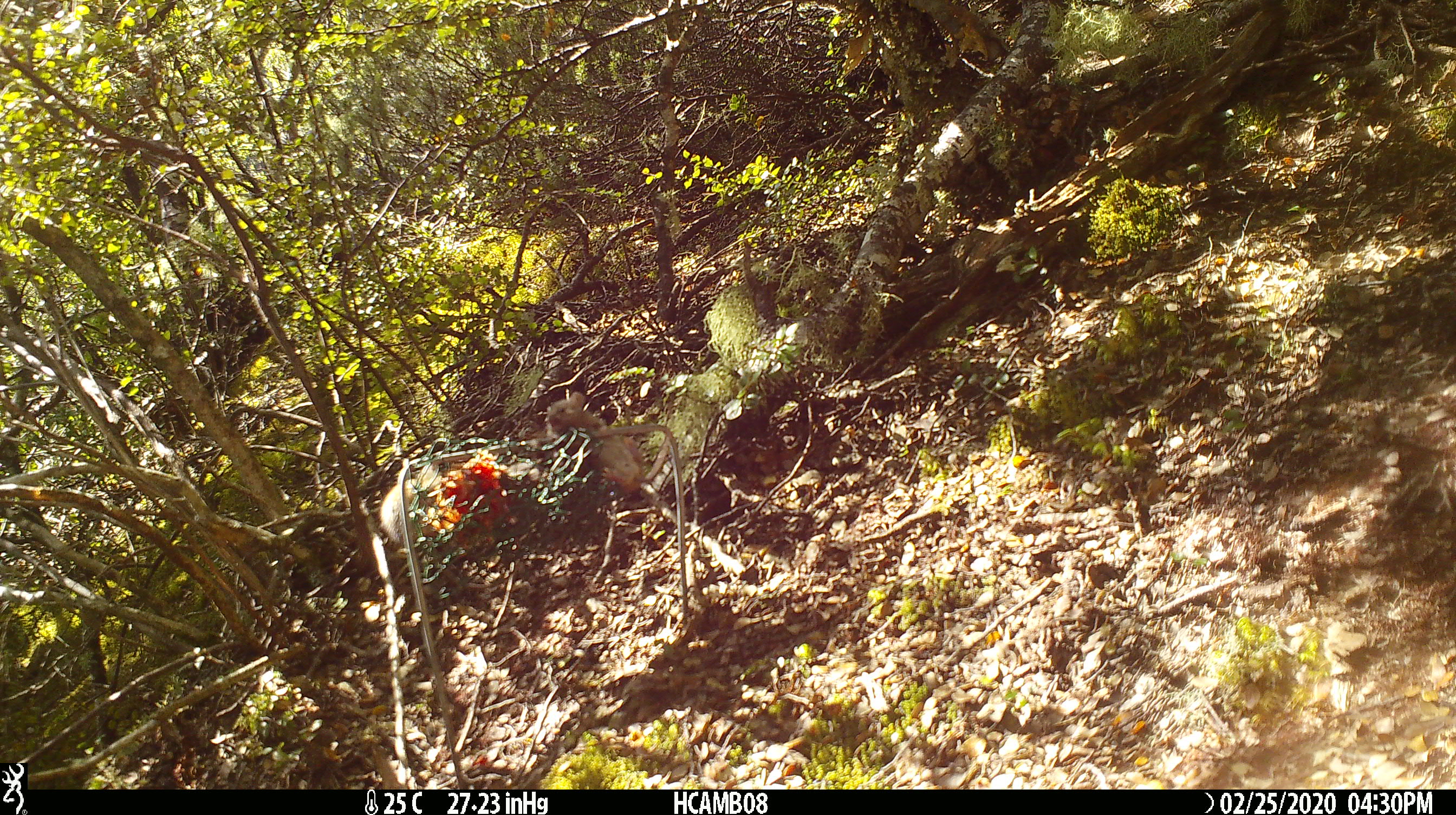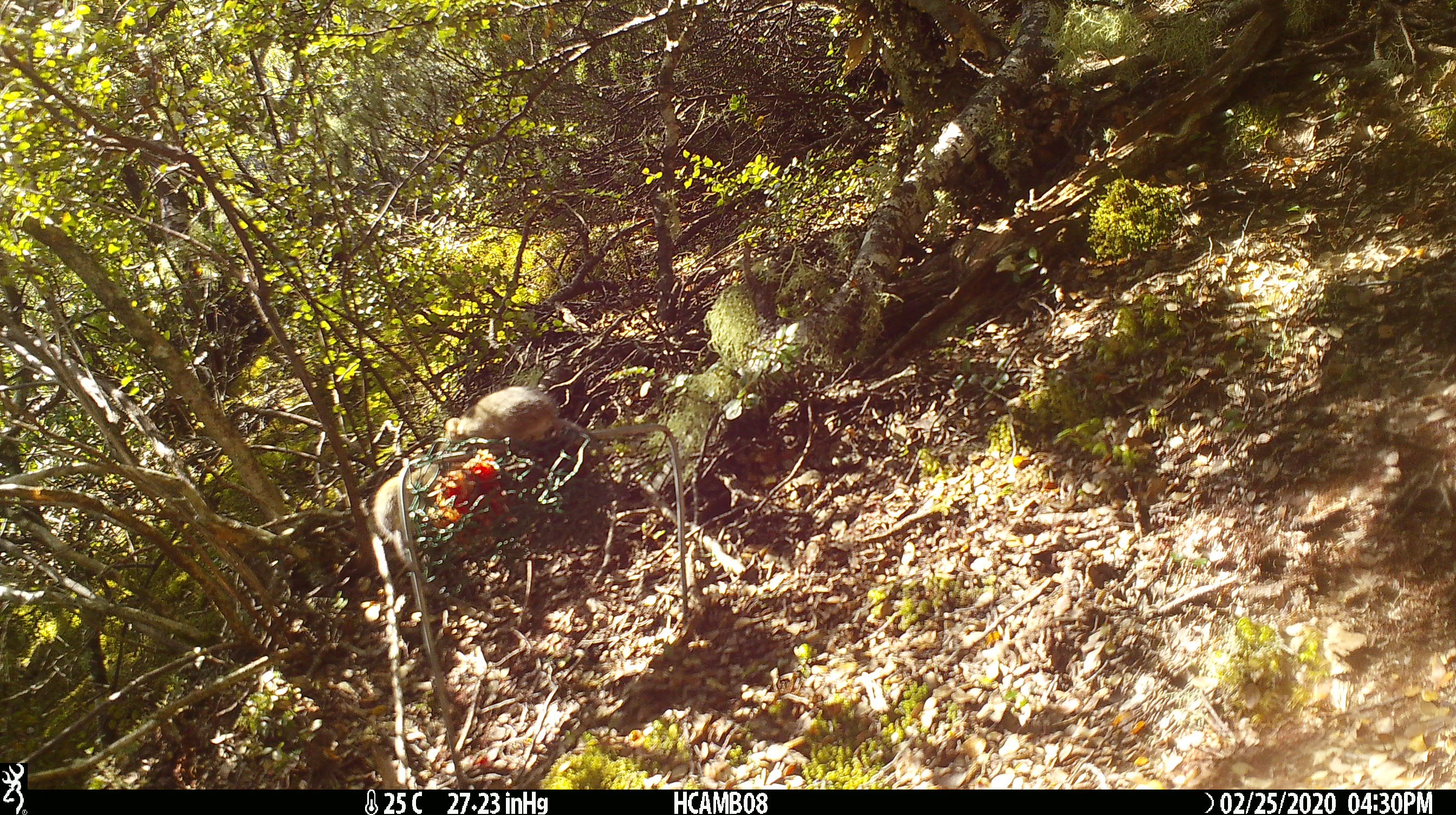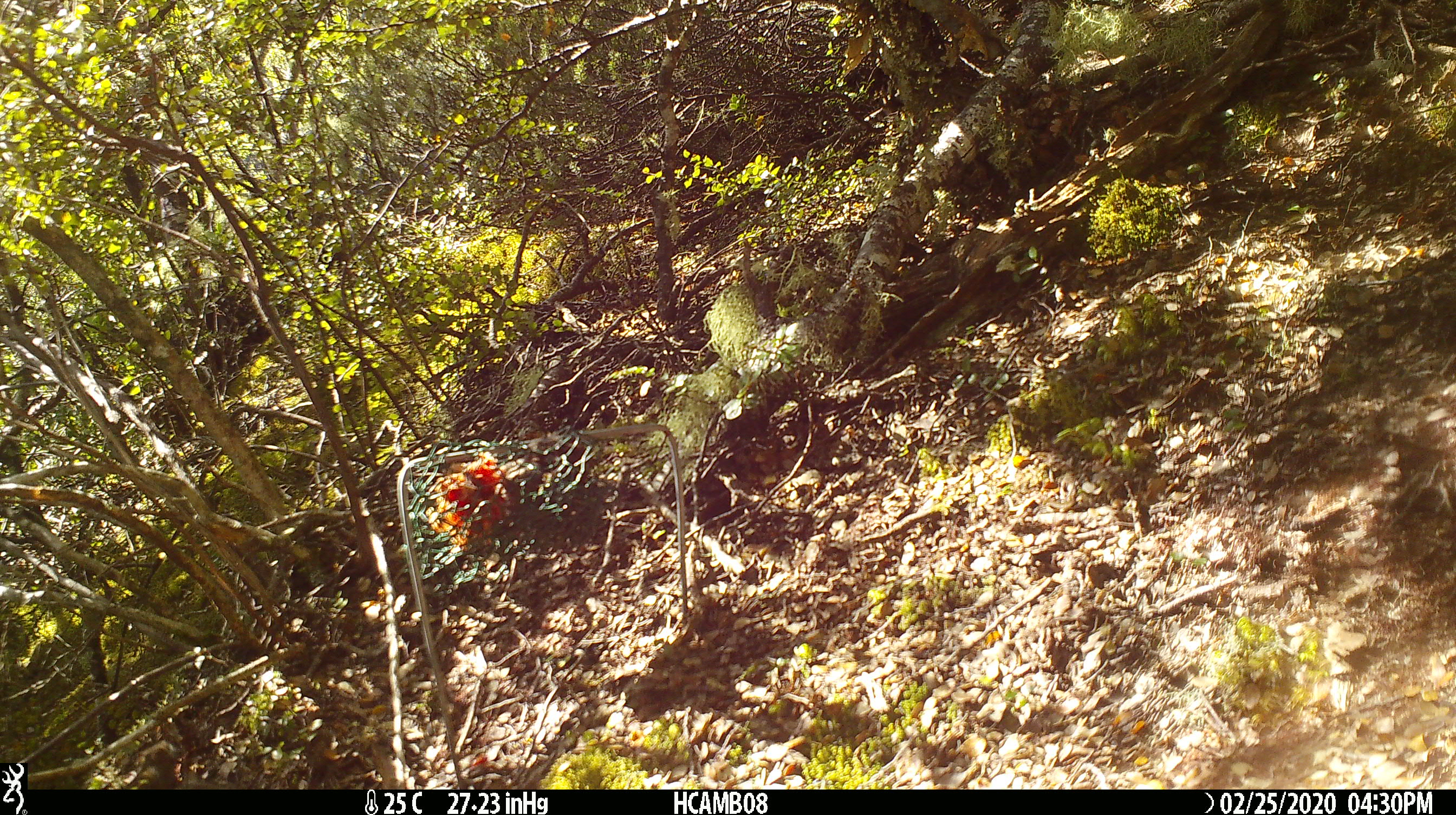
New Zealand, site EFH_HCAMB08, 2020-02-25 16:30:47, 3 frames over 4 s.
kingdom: Animalia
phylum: Chordata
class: Mammalia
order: Rodentia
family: Muridae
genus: Mus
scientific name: Mus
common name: mouse